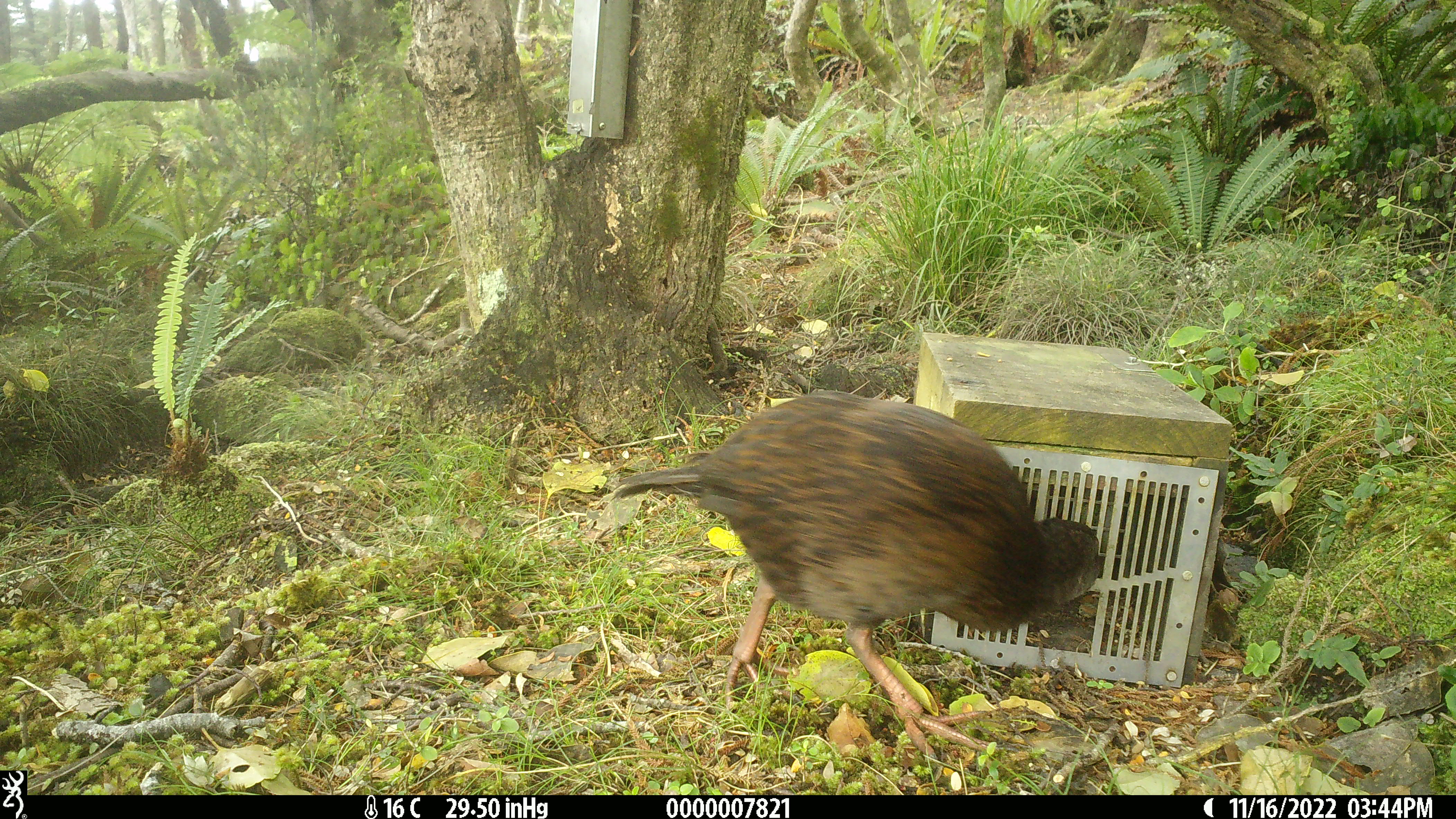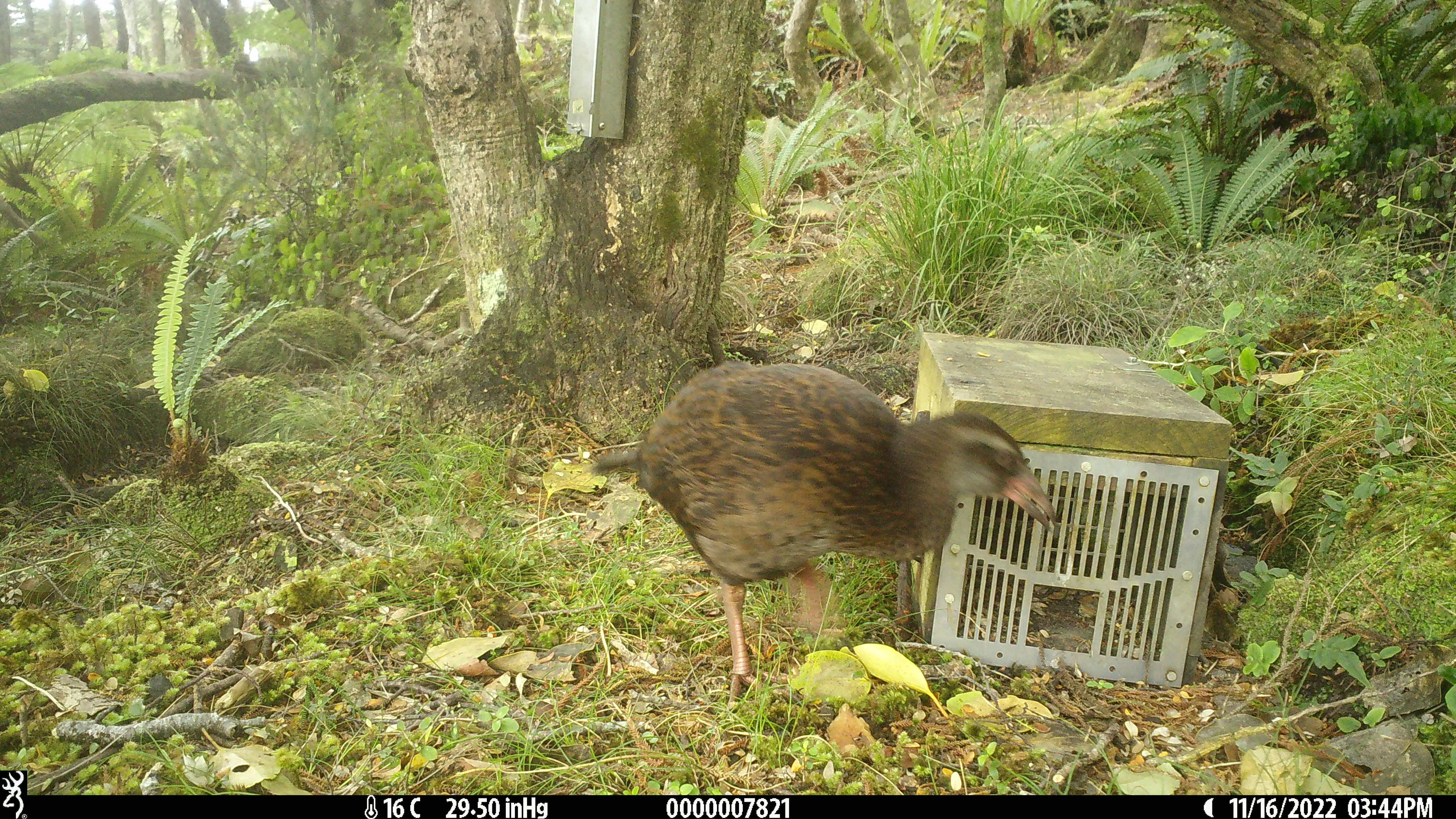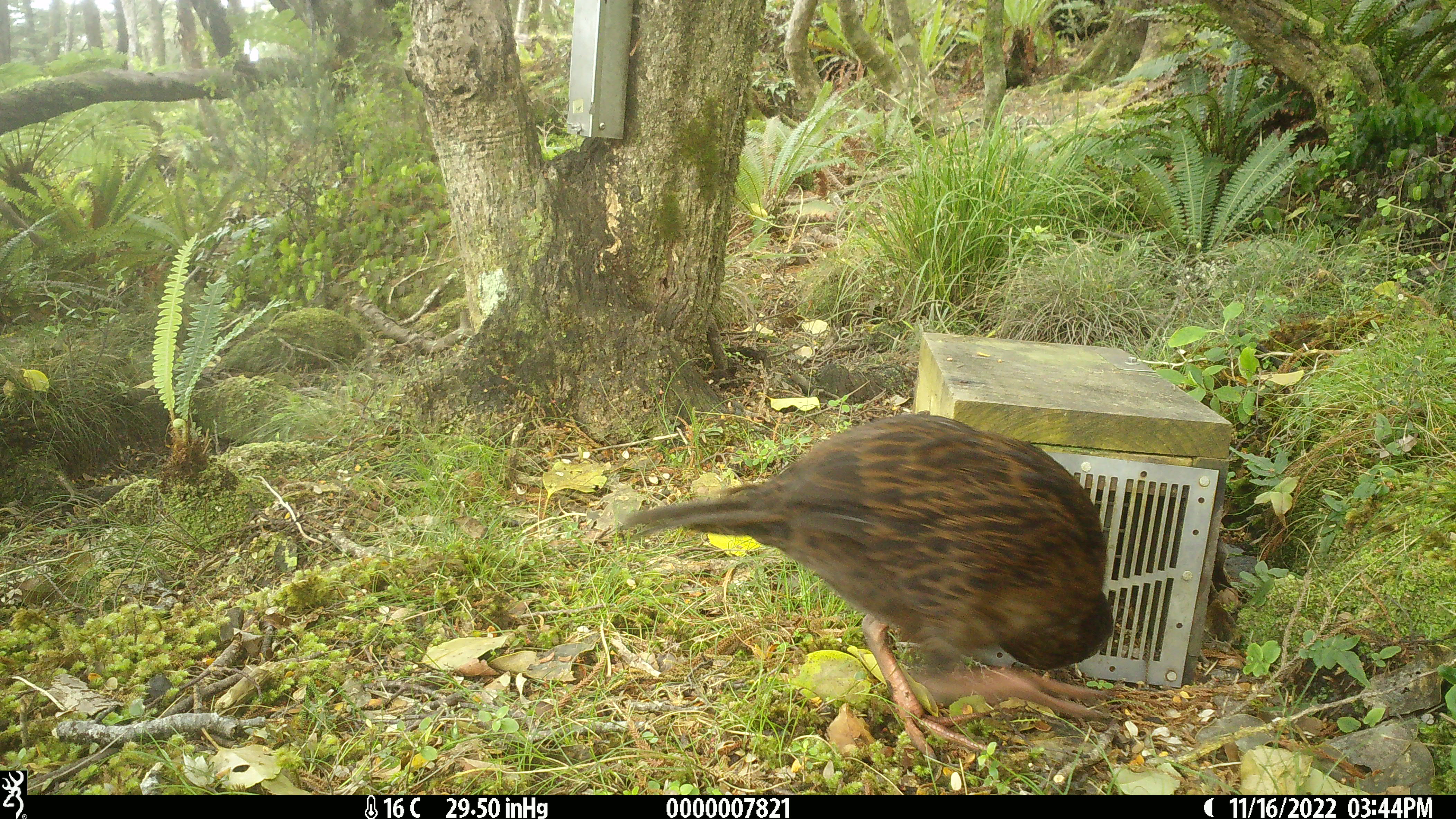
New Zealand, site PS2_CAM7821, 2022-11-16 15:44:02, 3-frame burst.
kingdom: Animalia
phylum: Chordata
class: Aves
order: Gruiformes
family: Rallidae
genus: Gallirallus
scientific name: Gallirallus australis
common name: weka